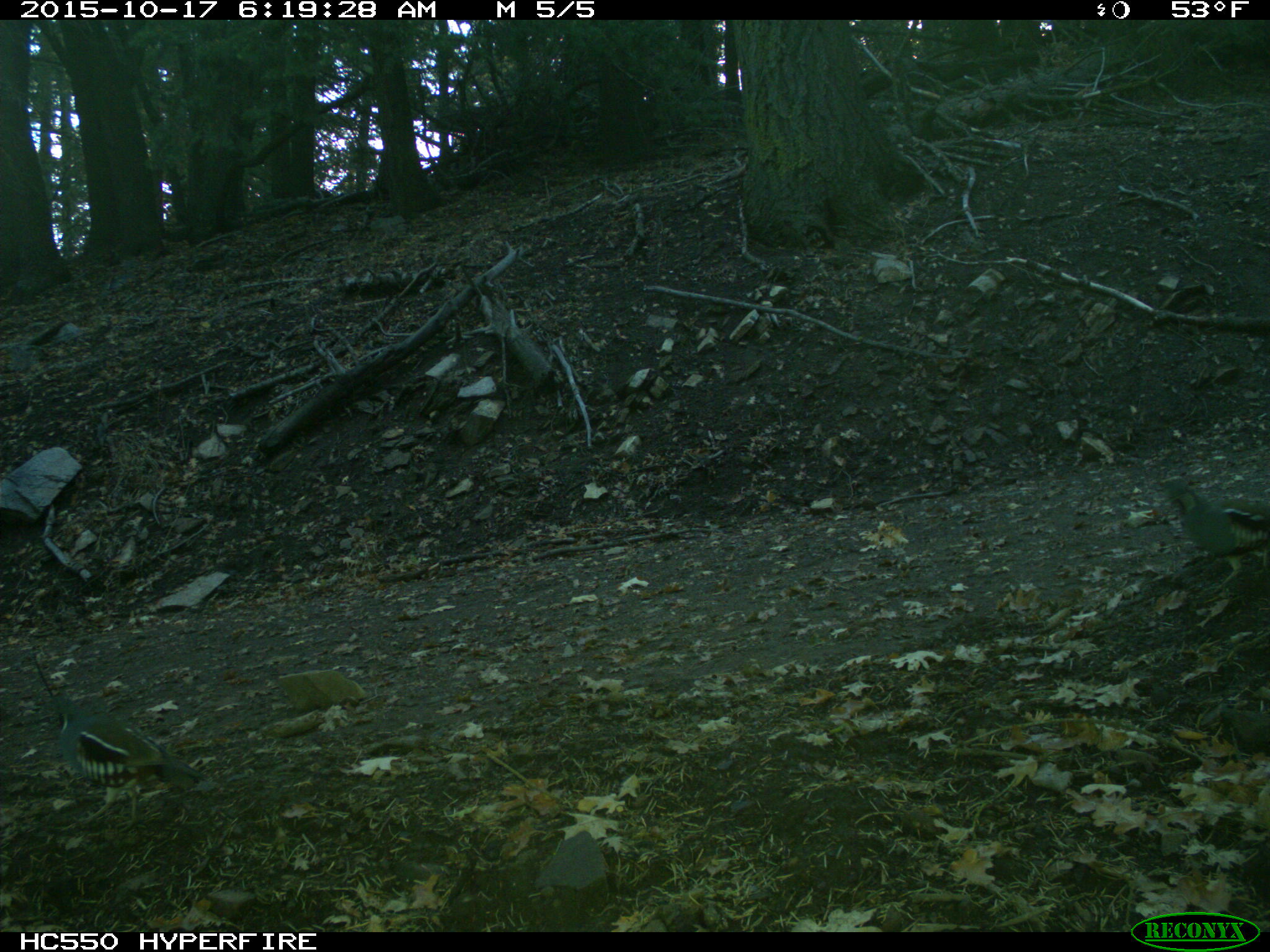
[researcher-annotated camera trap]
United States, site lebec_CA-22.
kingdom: Animalia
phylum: Chordata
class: Aves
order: Galliformes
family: Odontophoridae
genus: Callipepla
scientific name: Callipepla californica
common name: california quail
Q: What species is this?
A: Callipepla californica (california quail).